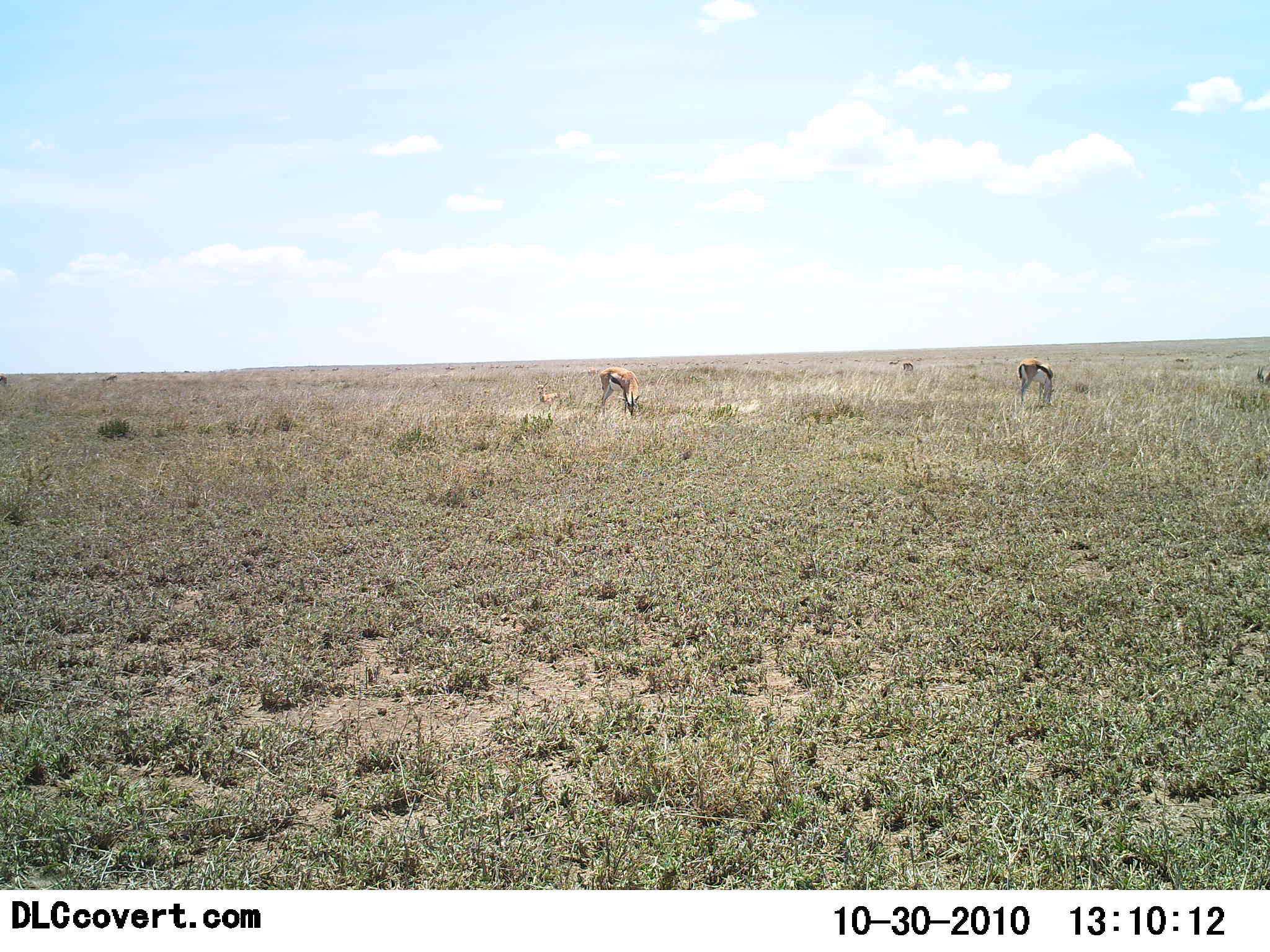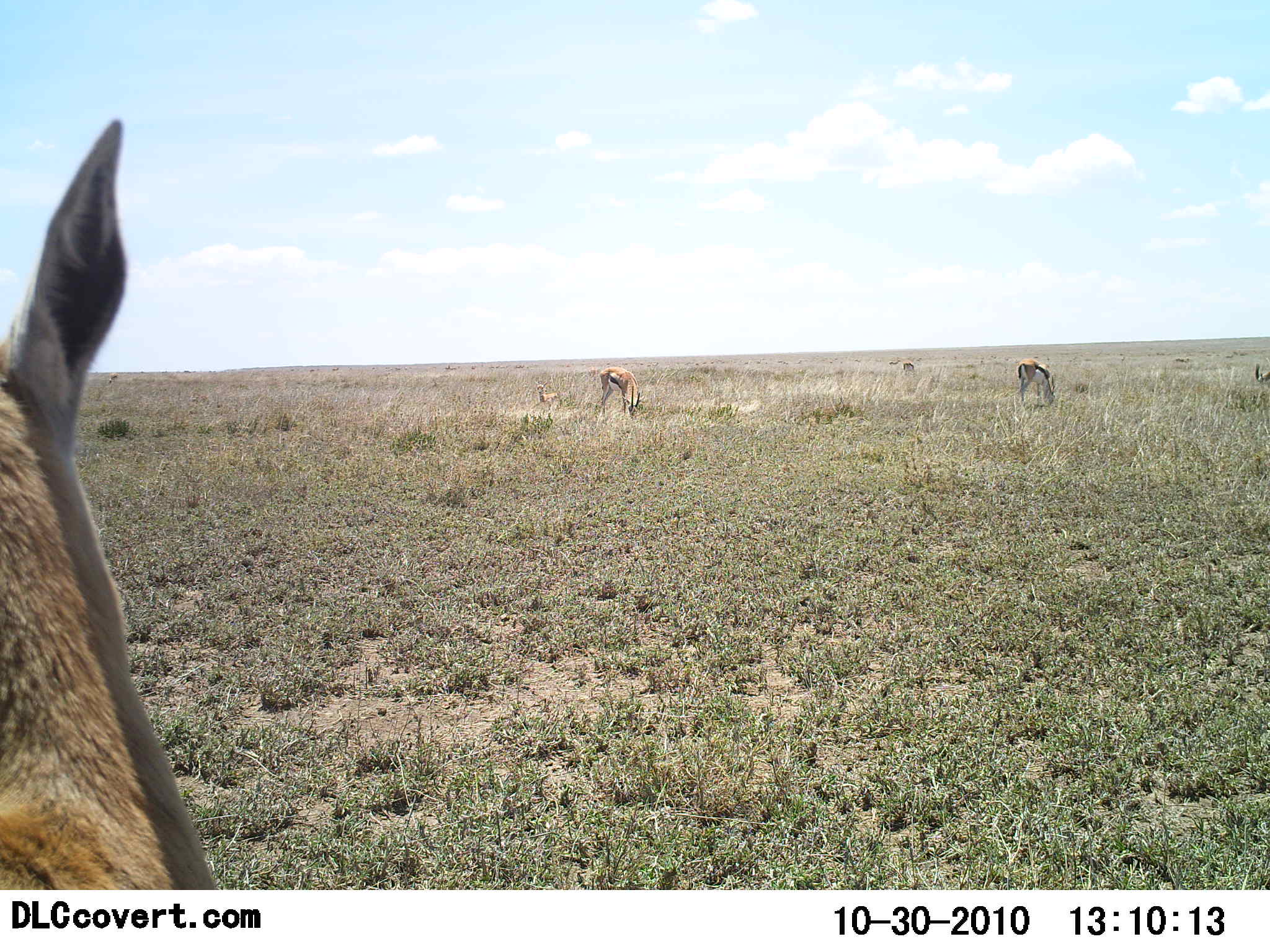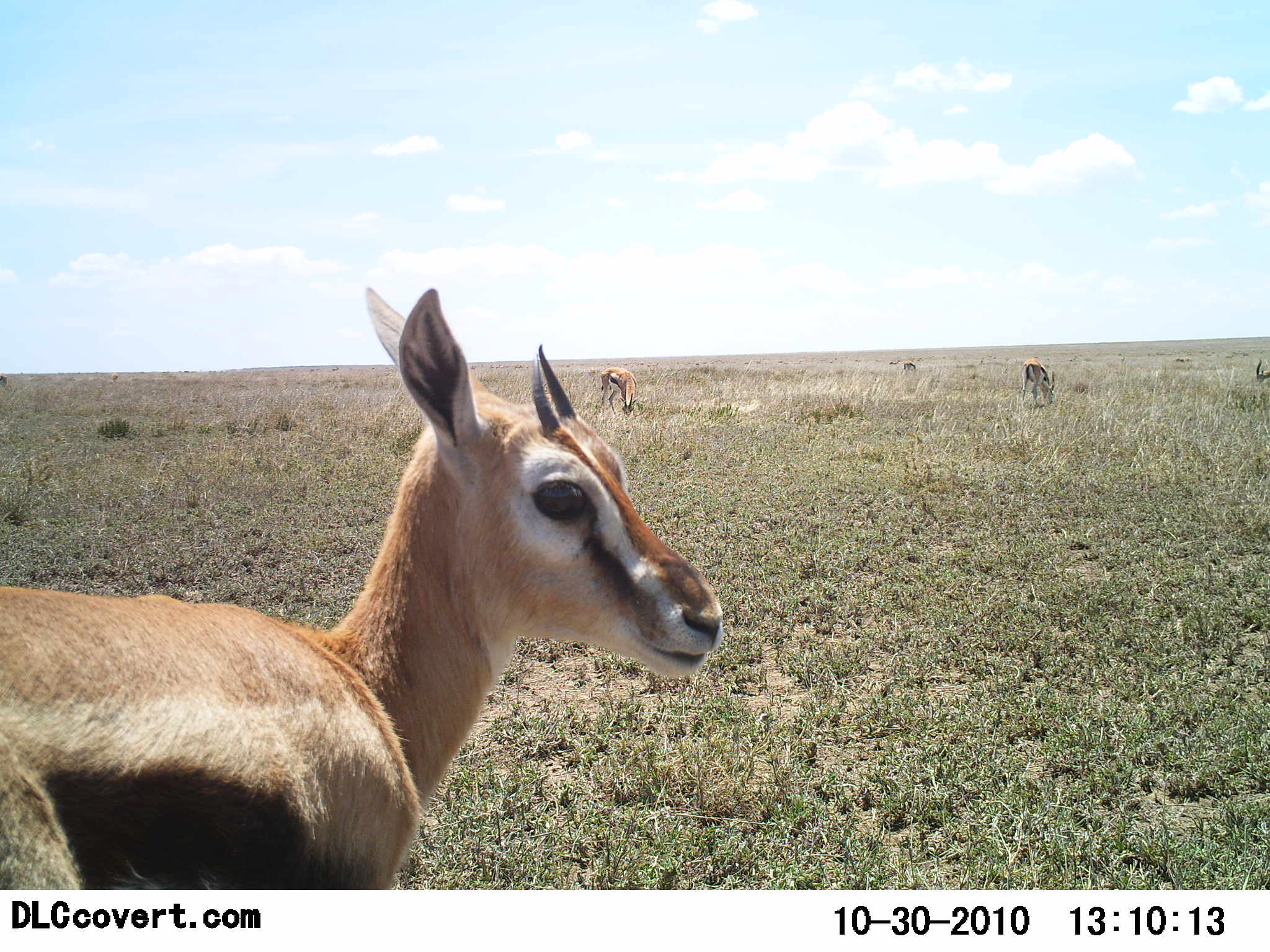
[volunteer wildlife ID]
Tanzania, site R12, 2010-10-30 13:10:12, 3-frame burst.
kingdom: Animalia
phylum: Chordata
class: Mammalia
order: Artiodactyla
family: Bovidae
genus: Eudorcas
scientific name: Eudorcas thomsonii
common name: thomson's gazelle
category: gazellethomsons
Gazellethomsons (thomson's gazelle) (Eudorcas thomsonii), count 5. Behavior (volunteer vote fractions): standing 28%, resting 11%, moving 44%, interacting 0%. Young present (vote fraction): 0%. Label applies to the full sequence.